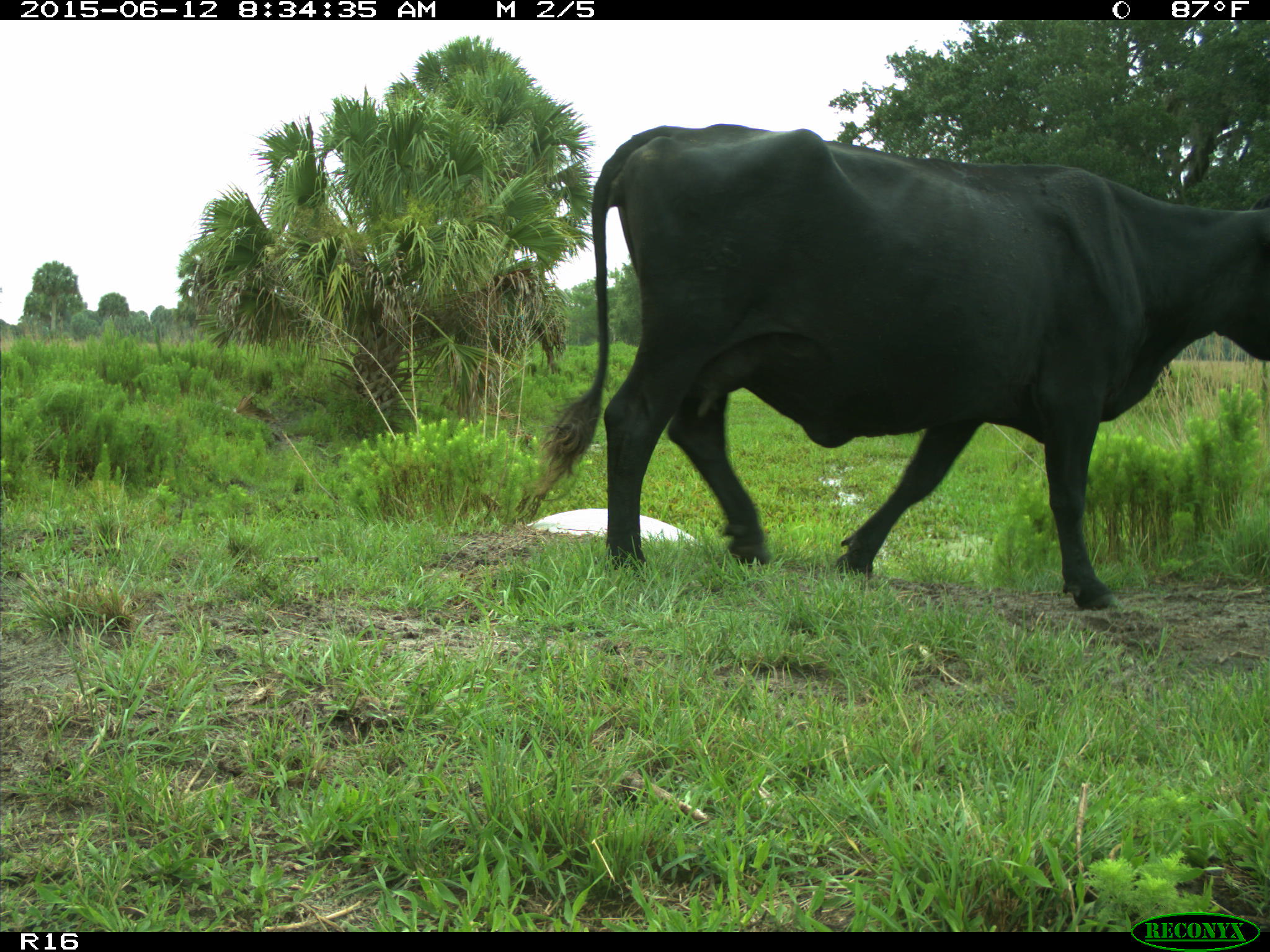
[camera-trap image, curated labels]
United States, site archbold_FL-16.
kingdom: Animalia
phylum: Chordata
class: Mammalia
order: Artiodactyla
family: Bovidae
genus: Bos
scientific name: Bos taurus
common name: domestic cow